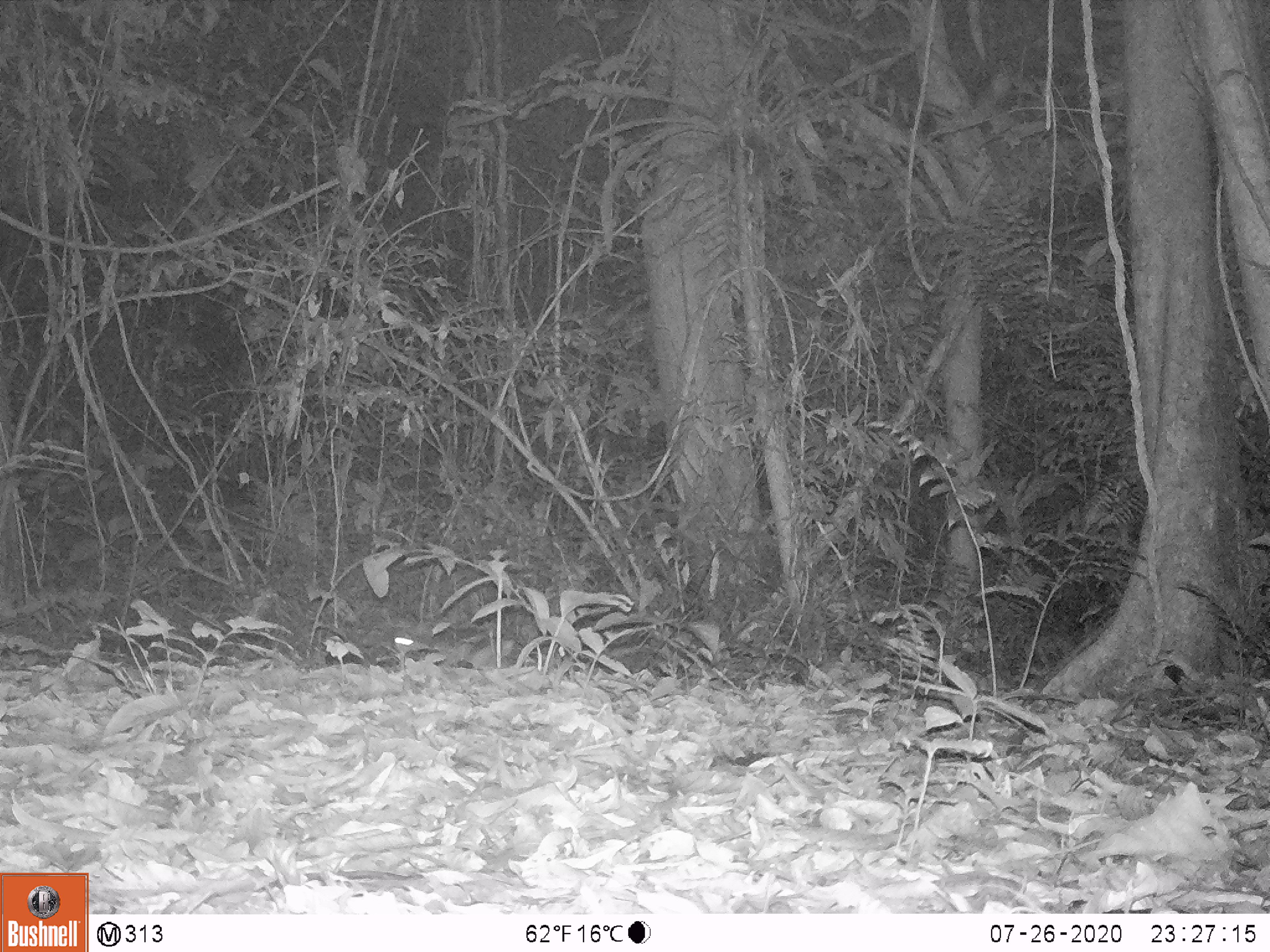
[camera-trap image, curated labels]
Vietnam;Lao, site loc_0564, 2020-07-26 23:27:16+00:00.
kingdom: Animalia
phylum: Chordata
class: Mammalia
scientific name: Mammalia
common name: mammal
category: unidentified small mammal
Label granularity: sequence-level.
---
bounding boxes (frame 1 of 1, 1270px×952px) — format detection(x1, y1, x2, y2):
unidentified small mammal: detection(394, 624, 521, 670)